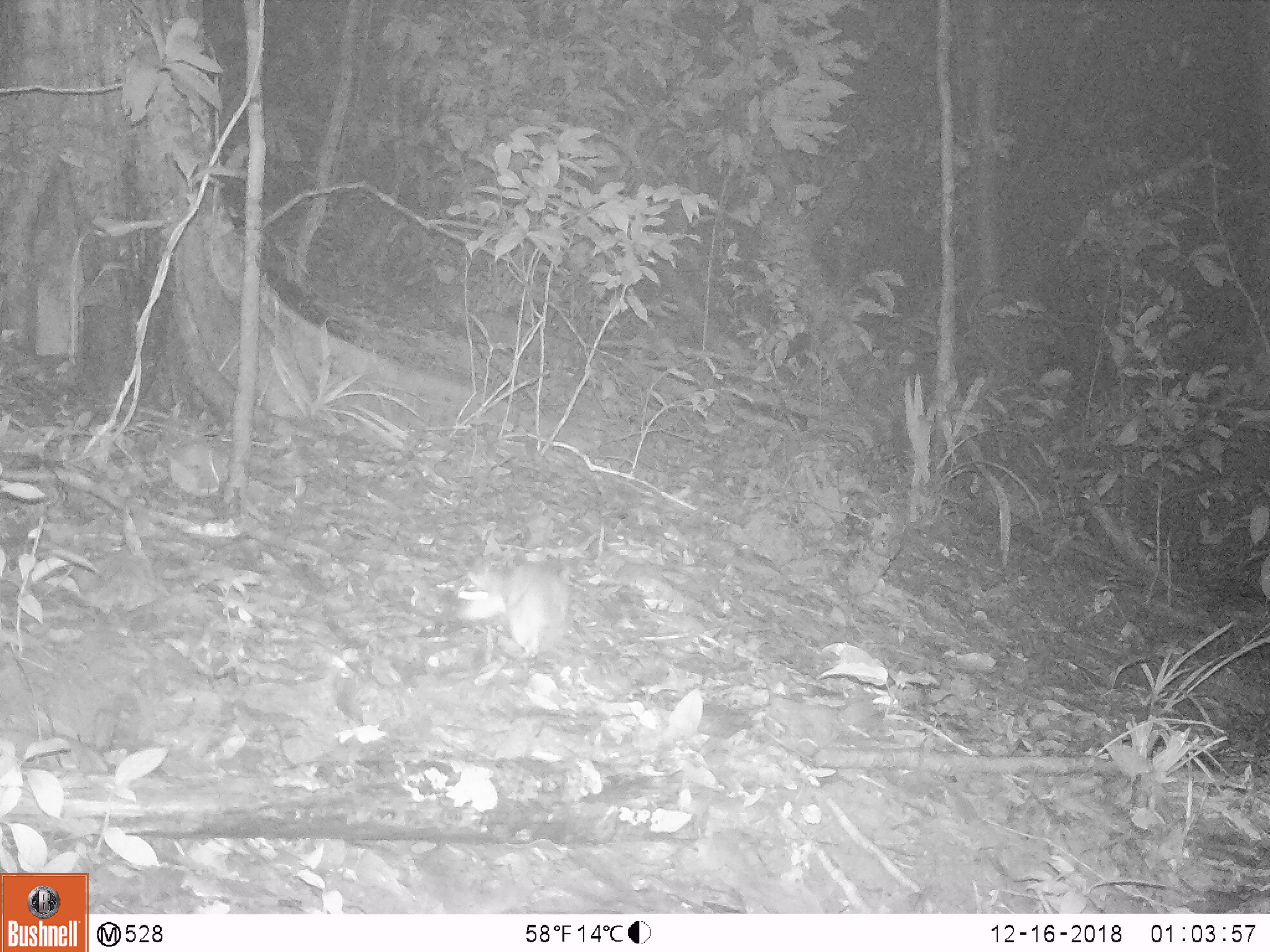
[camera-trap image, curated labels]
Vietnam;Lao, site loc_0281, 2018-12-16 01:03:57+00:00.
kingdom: Animalia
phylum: Chordata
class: Mammalia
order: Rodentia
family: Muridae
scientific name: Muridae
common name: old-world mice and rats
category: unidentified murid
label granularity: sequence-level